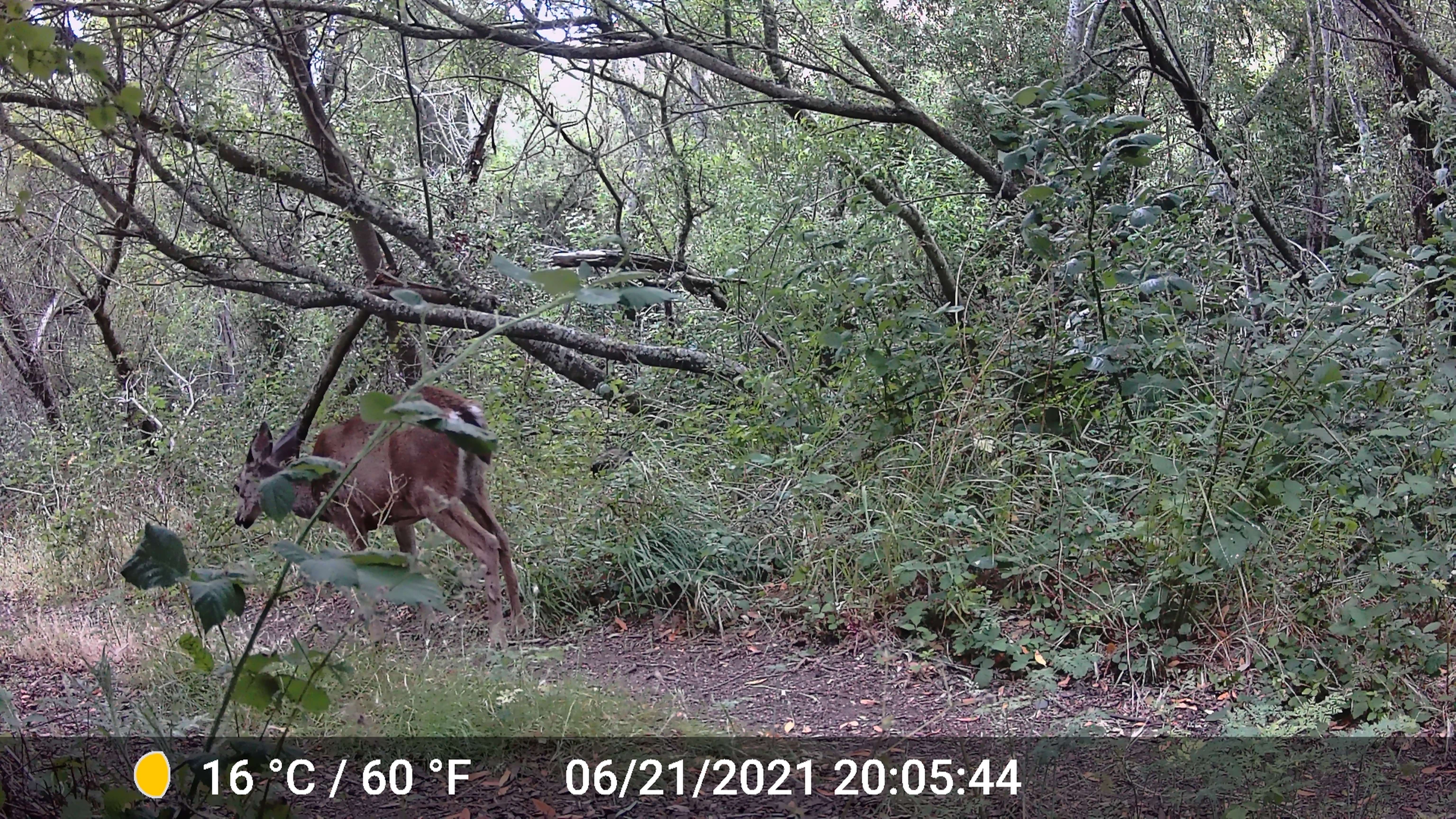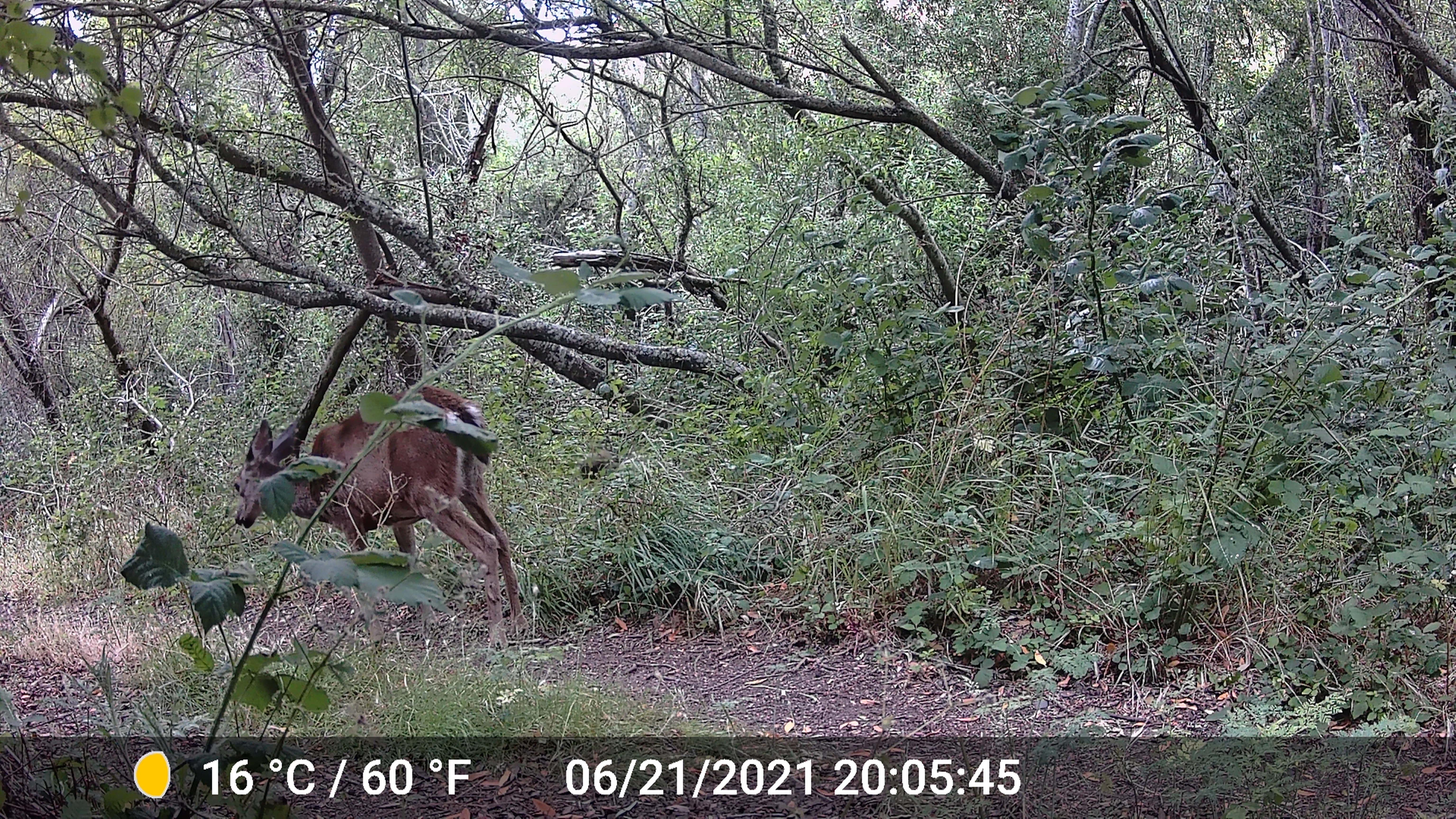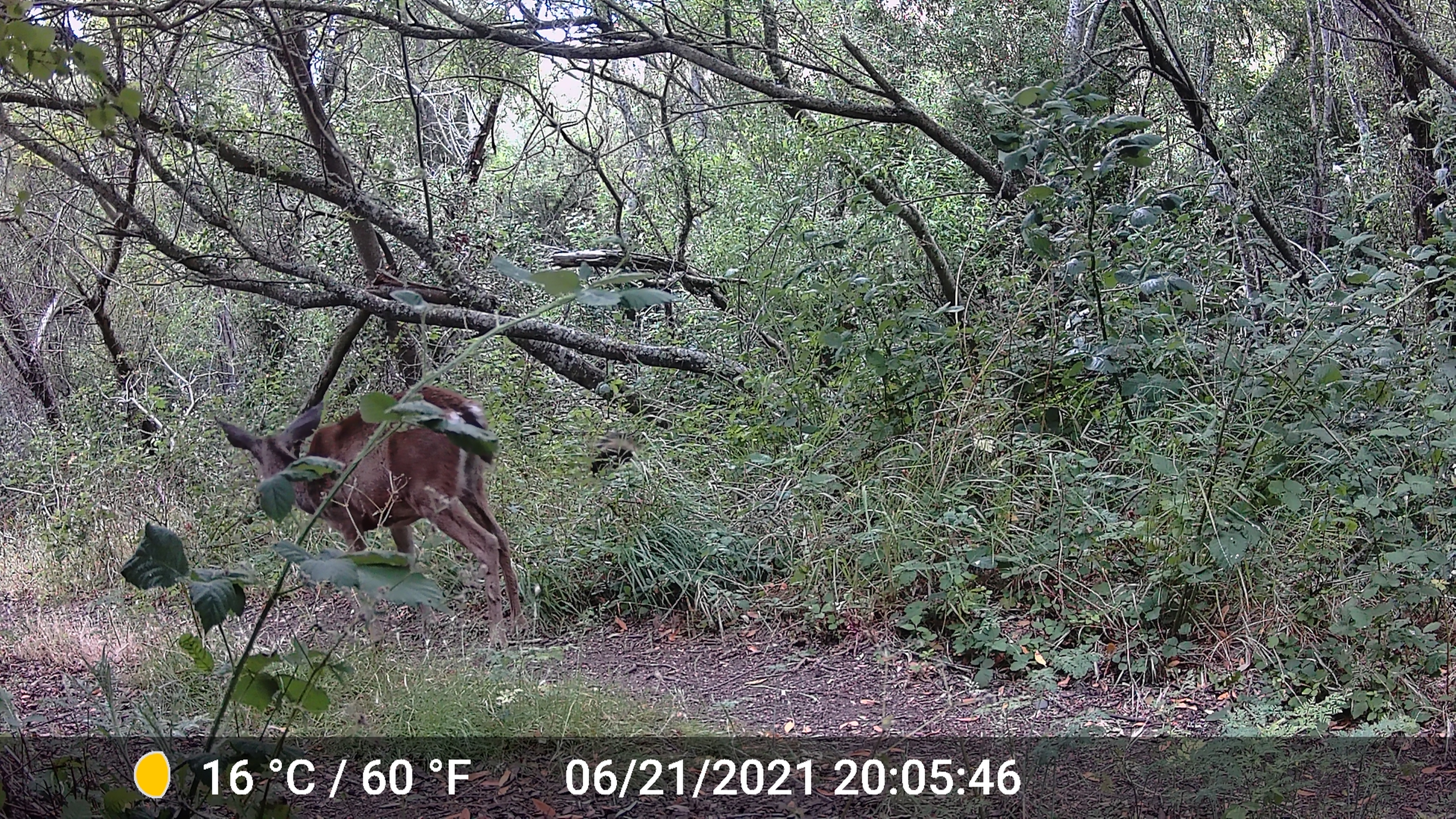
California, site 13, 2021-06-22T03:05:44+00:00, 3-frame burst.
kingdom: Animalia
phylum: Chordata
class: Mammalia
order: Artiodactyla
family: Cervidae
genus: Odocoileus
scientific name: Odocoileus hemionus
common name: mule deer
Mule deer (Odocoileus hemionus).